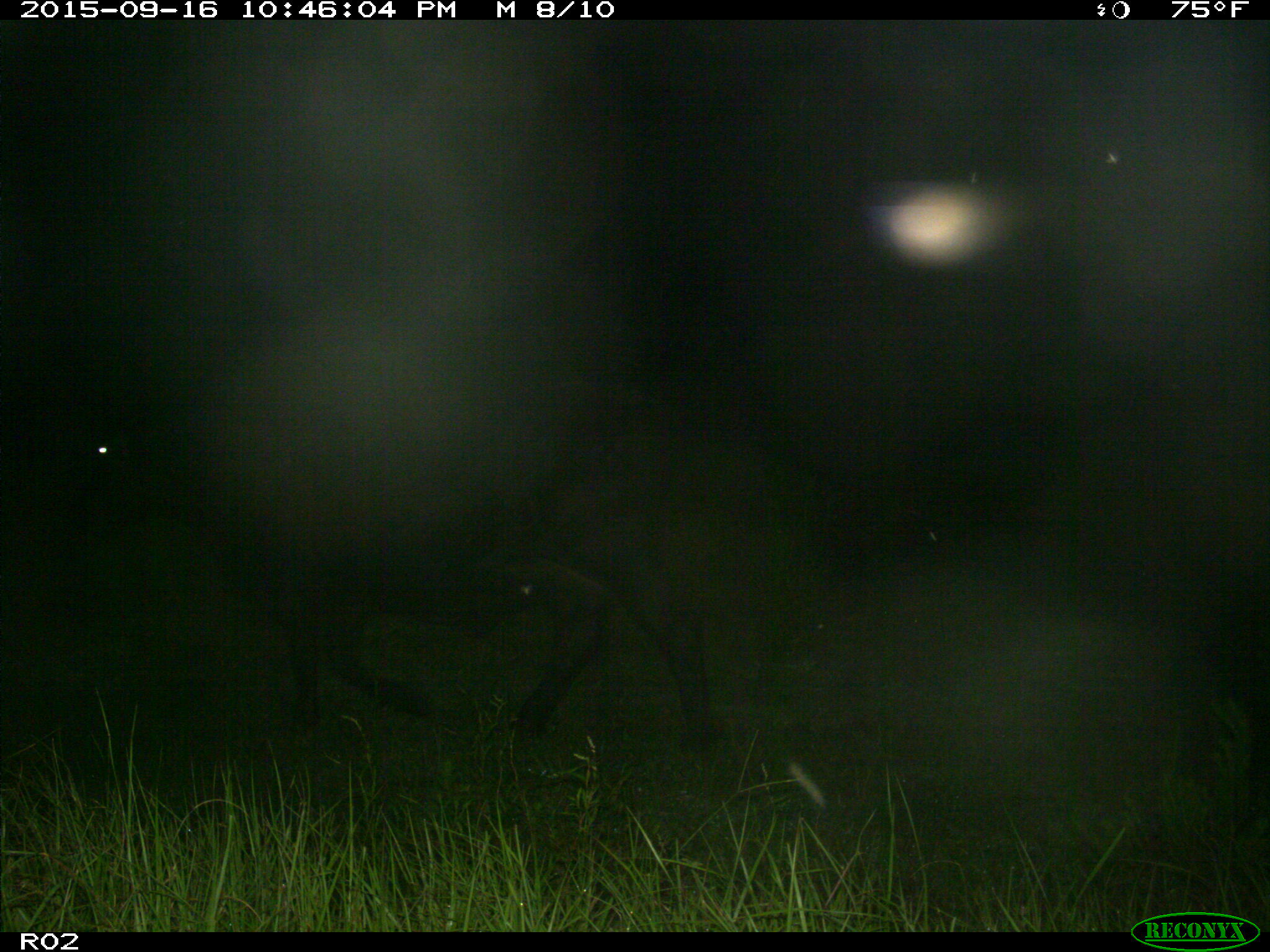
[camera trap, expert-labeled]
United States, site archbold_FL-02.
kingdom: Animalia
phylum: Chordata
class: Mammalia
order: Artiodactyla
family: Bovidae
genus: Bos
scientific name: Bos taurus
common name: domestic cow